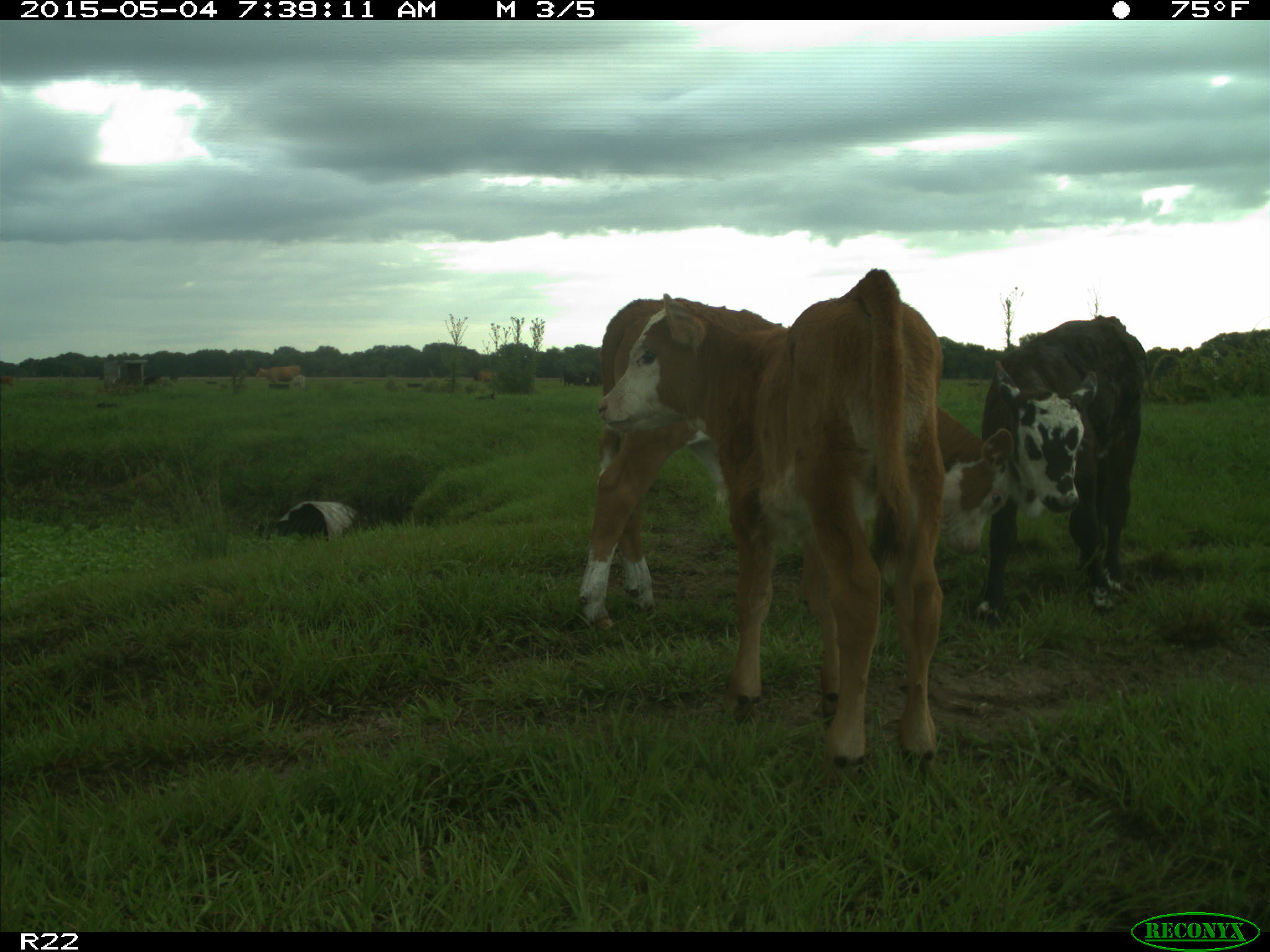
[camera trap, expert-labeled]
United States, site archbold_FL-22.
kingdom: Animalia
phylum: Chordata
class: Mammalia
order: Artiodactyla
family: Bovidae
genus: Bos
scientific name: Bos taurus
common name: domestic cow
Bos taurus (domestic cow).